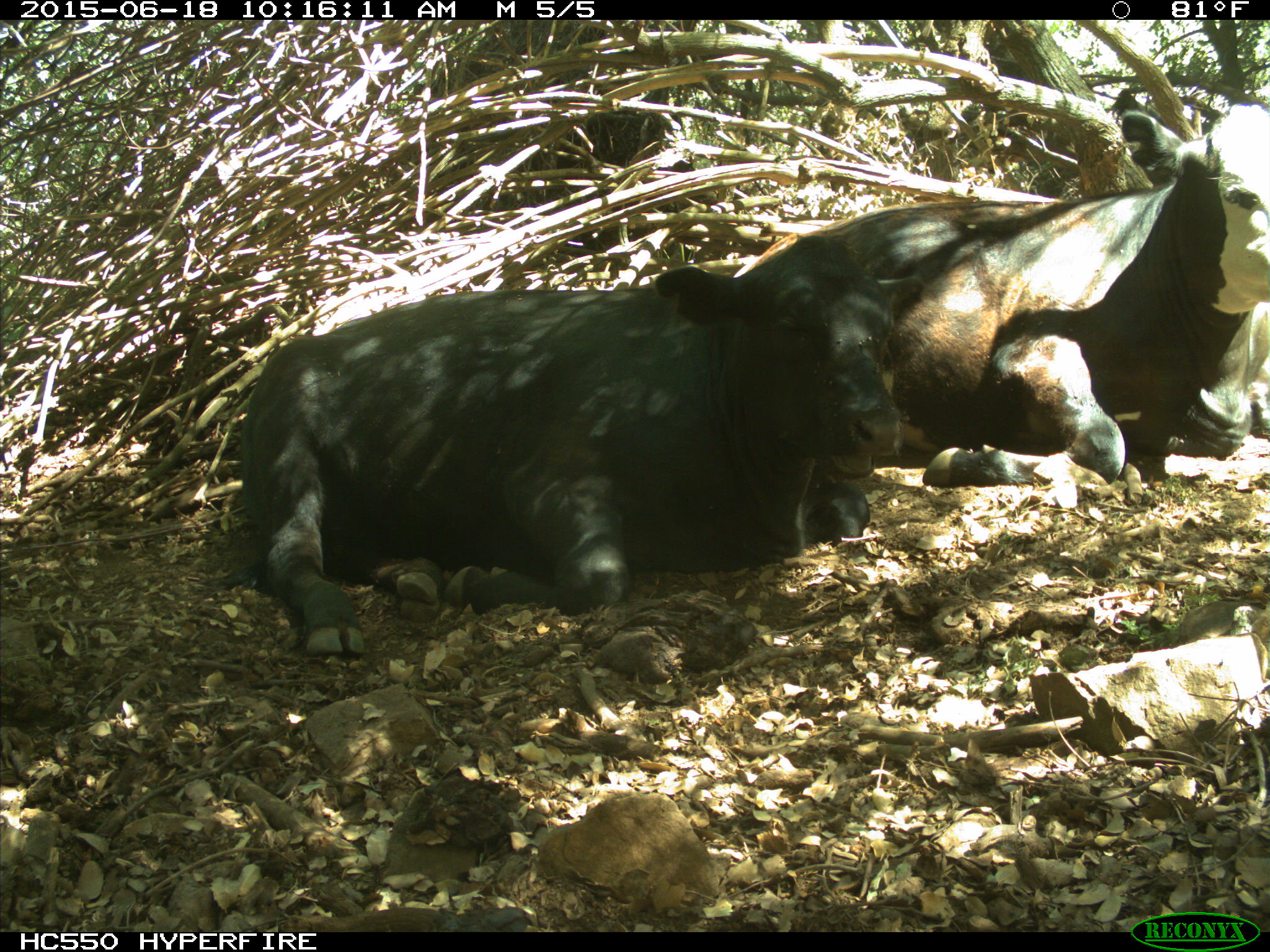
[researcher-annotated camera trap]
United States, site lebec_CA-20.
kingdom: Animalia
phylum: Chordata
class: Mammalia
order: Artiodactyla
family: Bovidae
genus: Bos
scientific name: Bos taurus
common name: domestic cow